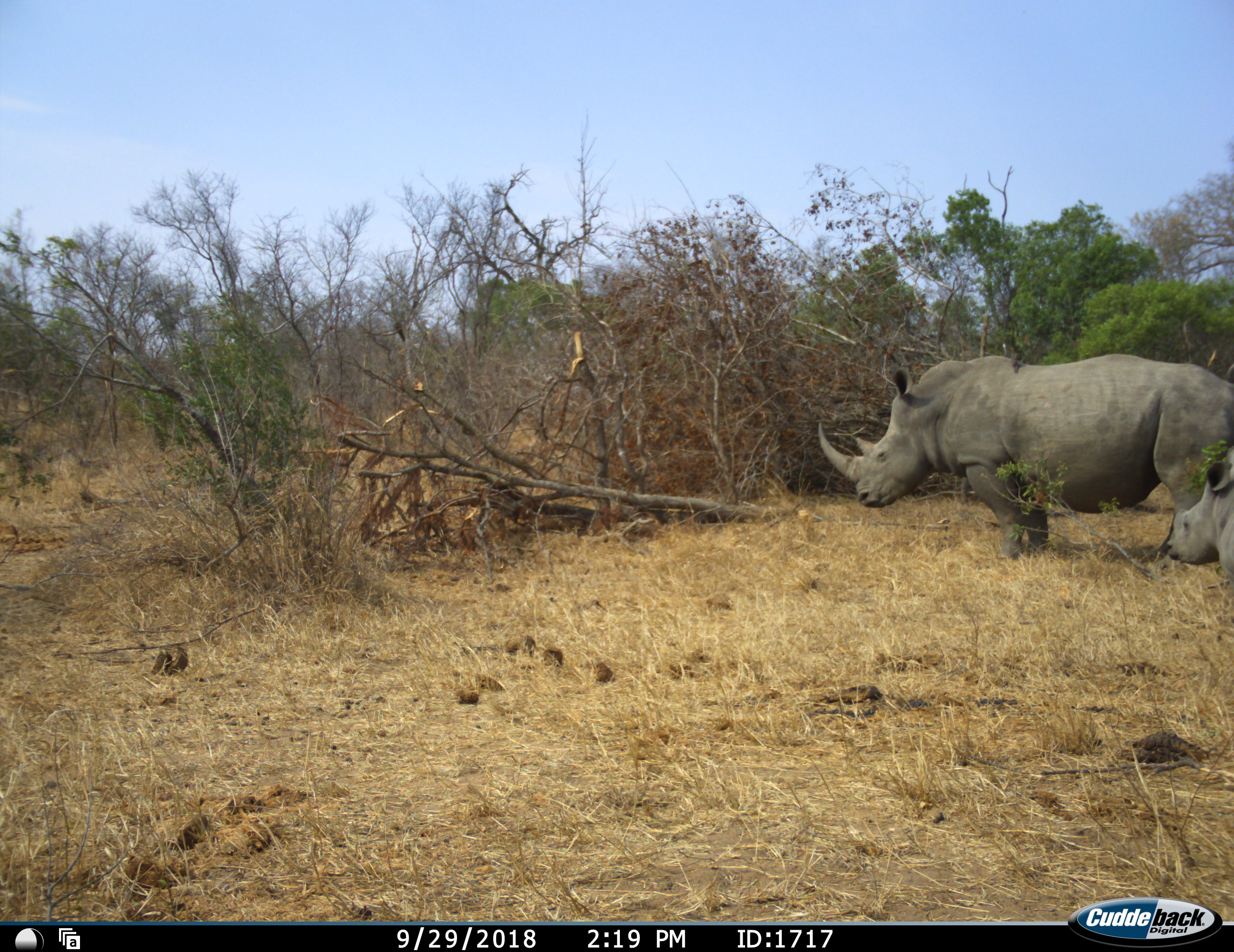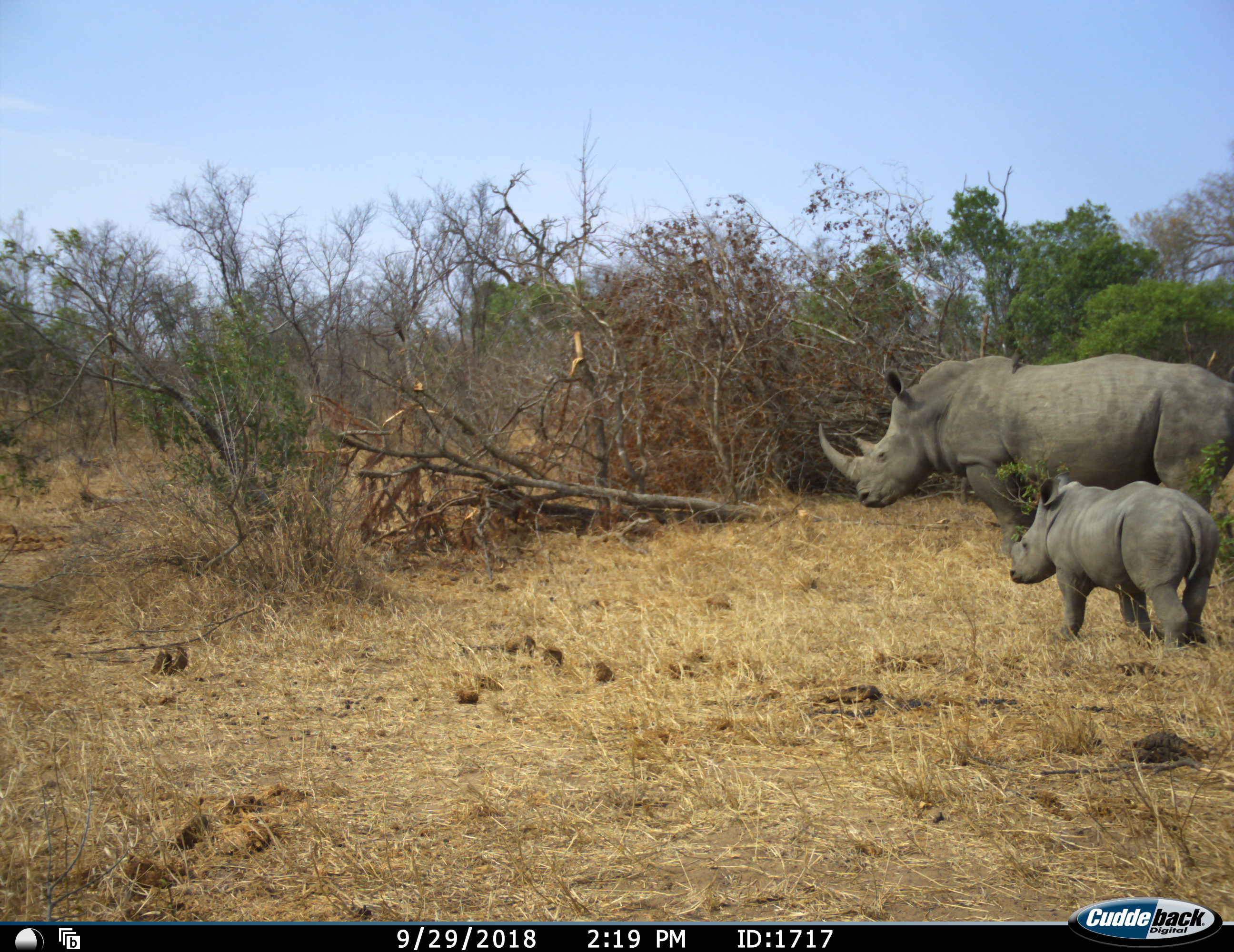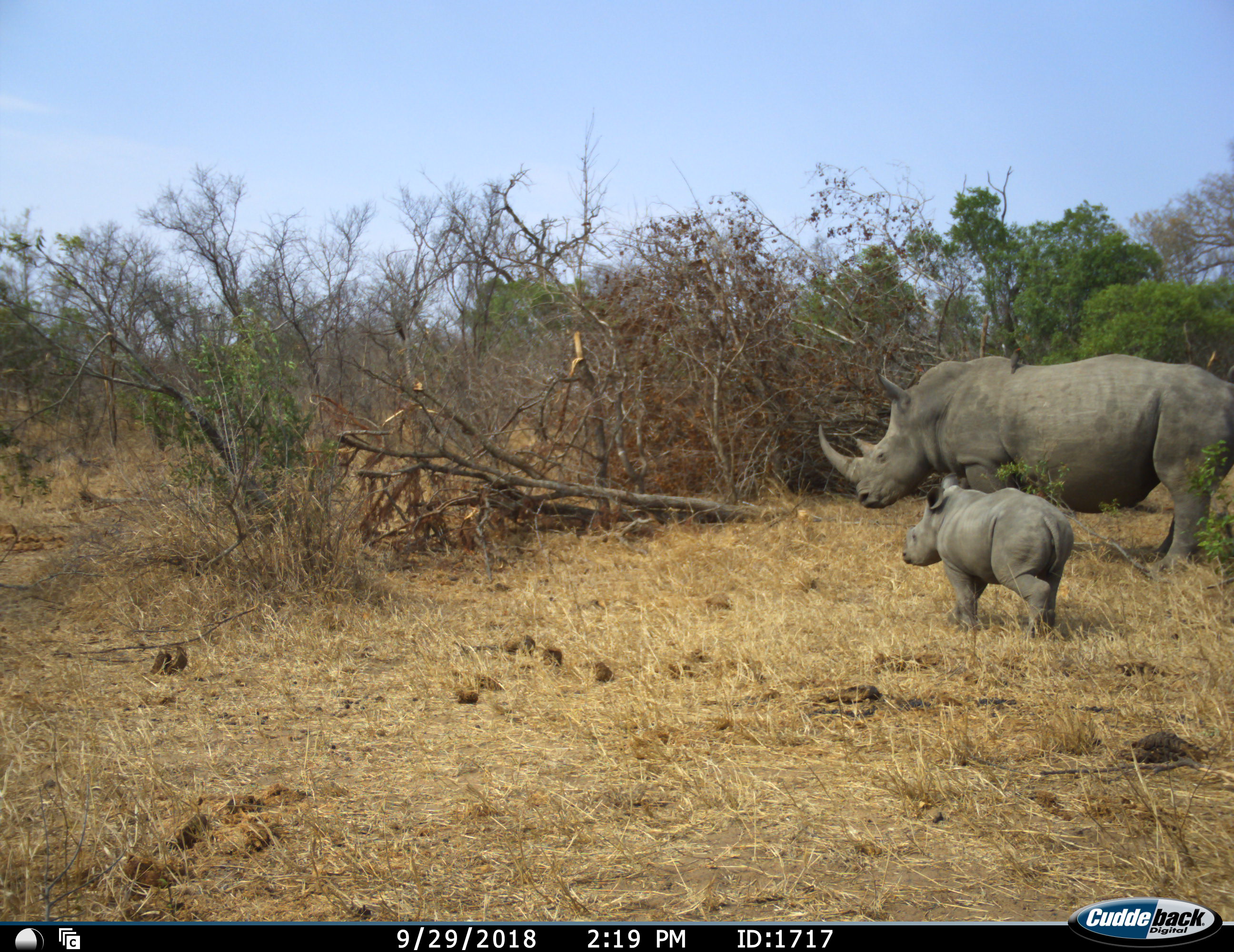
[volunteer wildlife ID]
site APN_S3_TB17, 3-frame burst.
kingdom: Animalia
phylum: Chordata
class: Mammalia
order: Perissodactyla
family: Rhinocerotidae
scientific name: Rhinocerotidae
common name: unknown rhinoceros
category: rhinocerosunknown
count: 2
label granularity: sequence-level